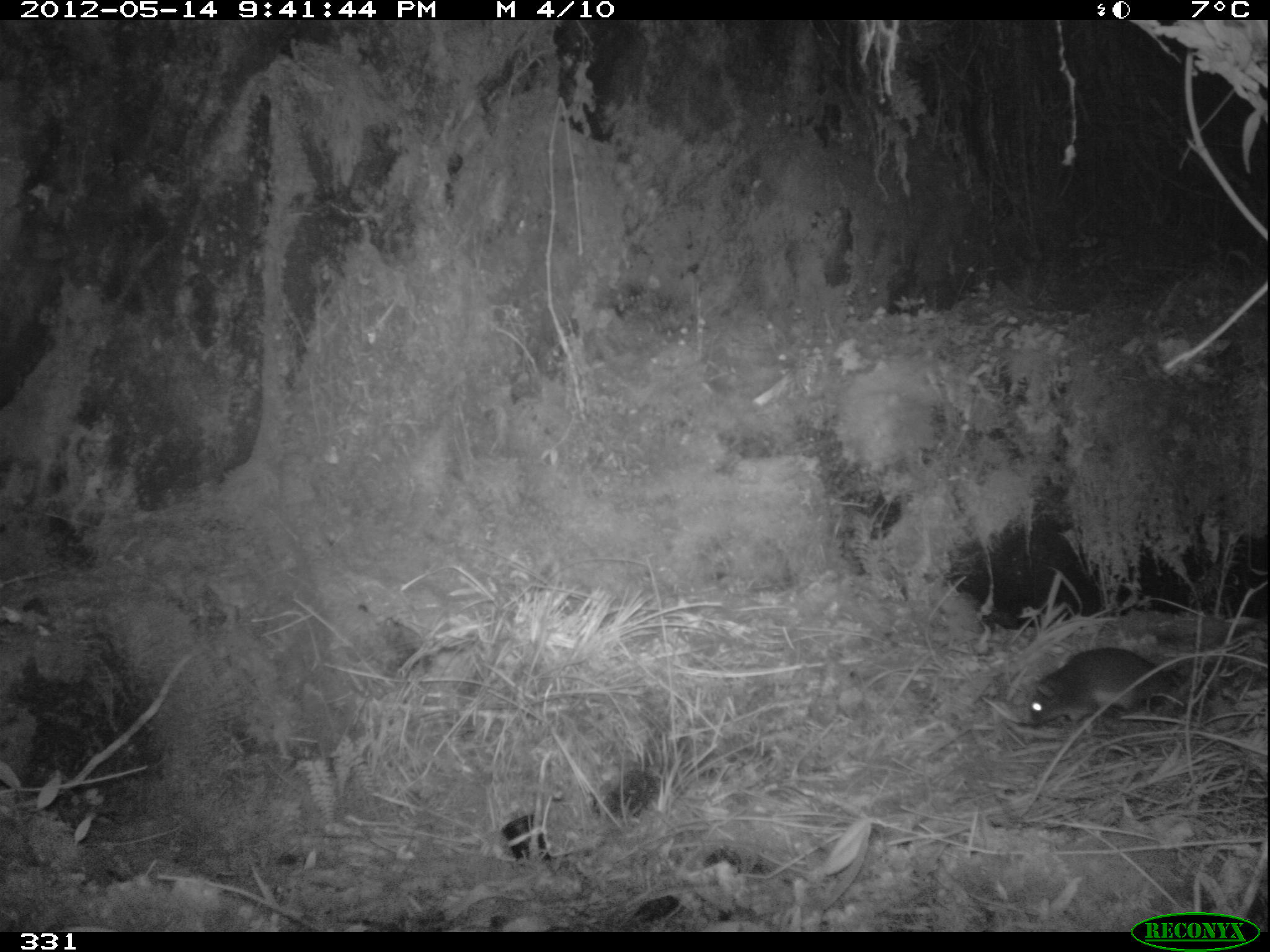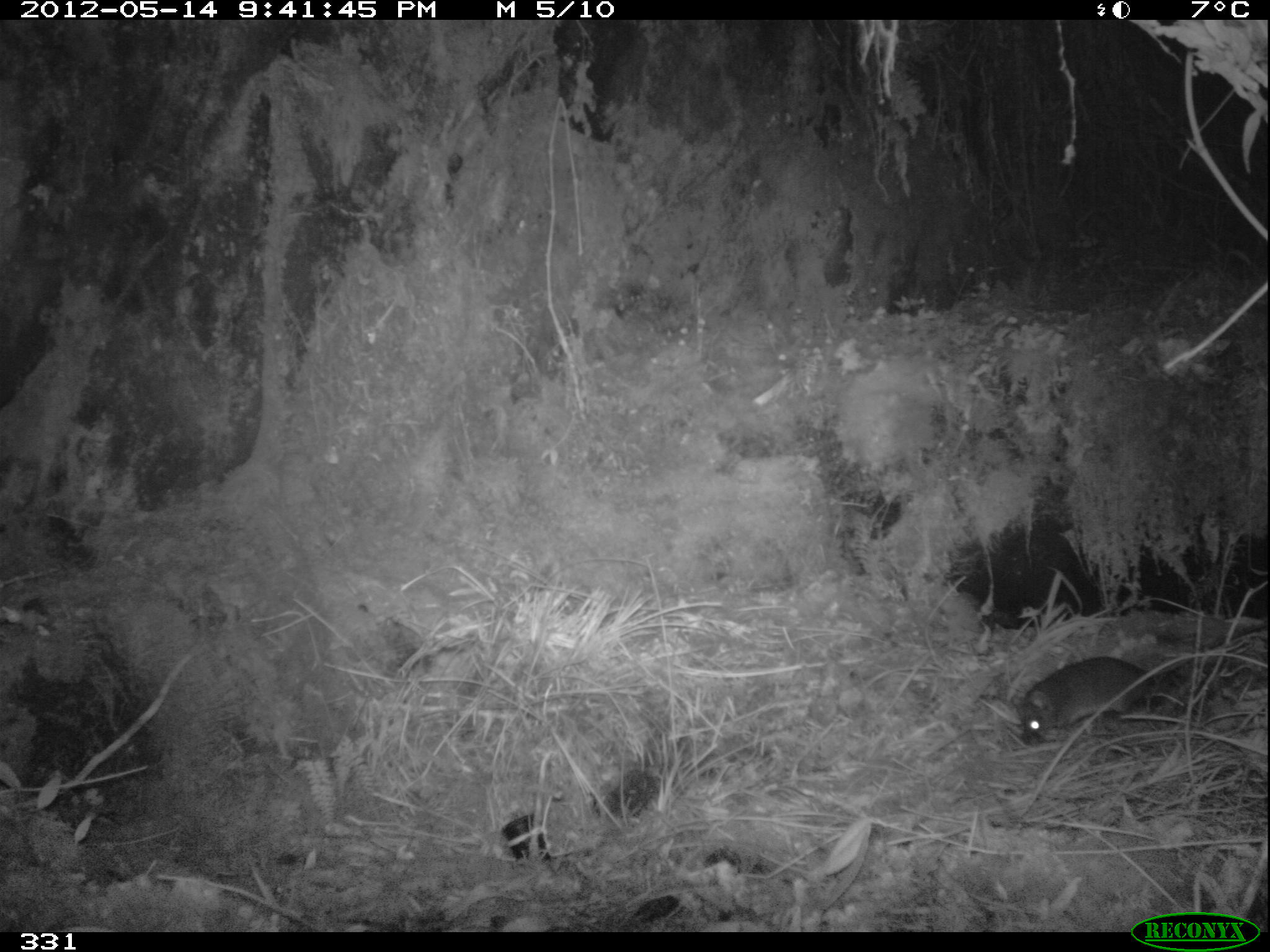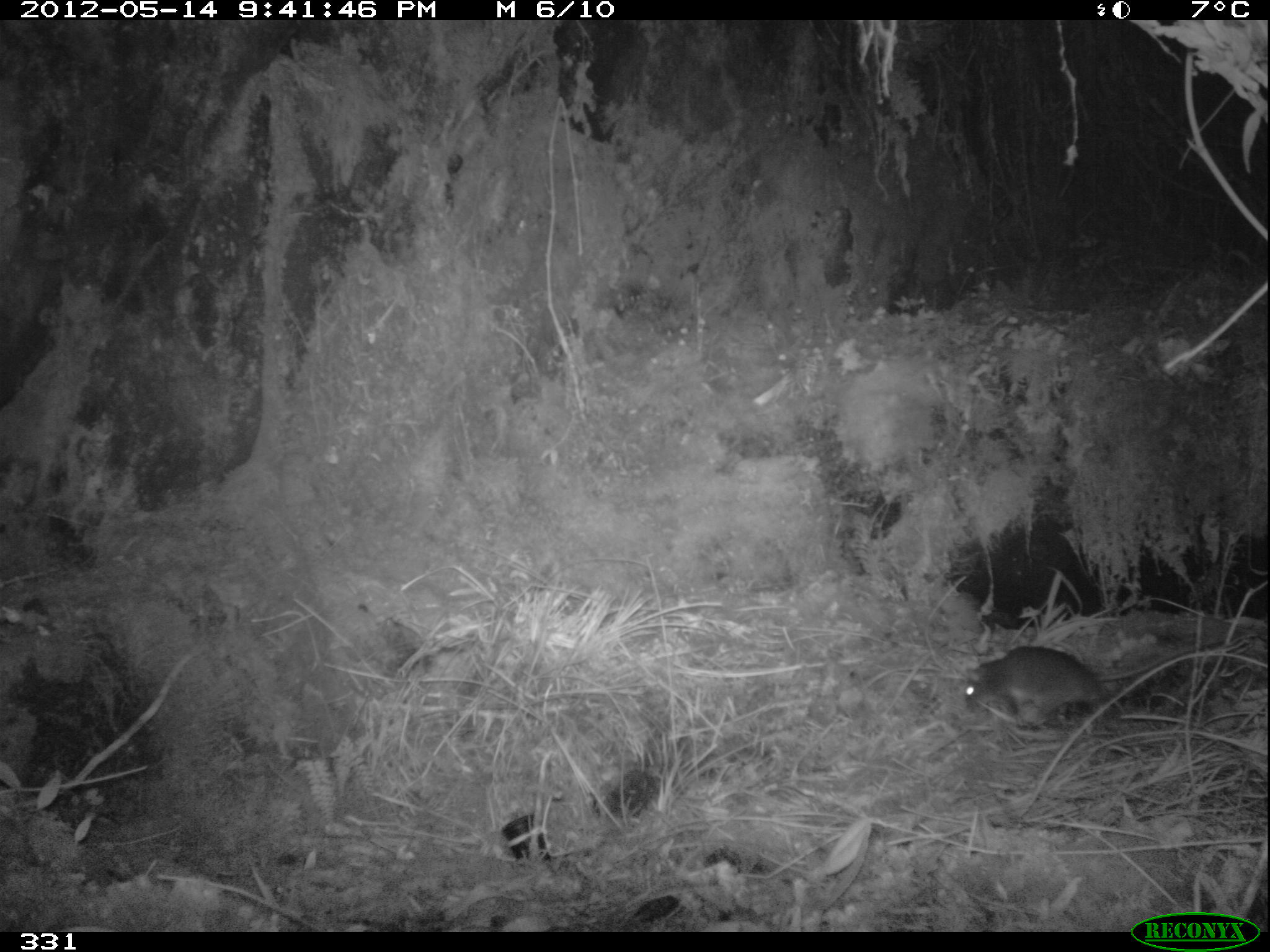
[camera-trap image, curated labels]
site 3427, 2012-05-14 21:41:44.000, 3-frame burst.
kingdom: Animalia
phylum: Chordata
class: Mammalia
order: Rodentia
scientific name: Rodentia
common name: rodents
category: unknown rodent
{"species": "unknown rodent (rodents) (Rodentia)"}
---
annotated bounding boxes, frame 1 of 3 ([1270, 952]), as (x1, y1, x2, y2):
unknown rodent: (1028, 645, 1185, 730)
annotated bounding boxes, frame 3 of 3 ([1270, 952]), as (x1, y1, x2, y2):
unknown rodent: (961, 641, 1224, 732)